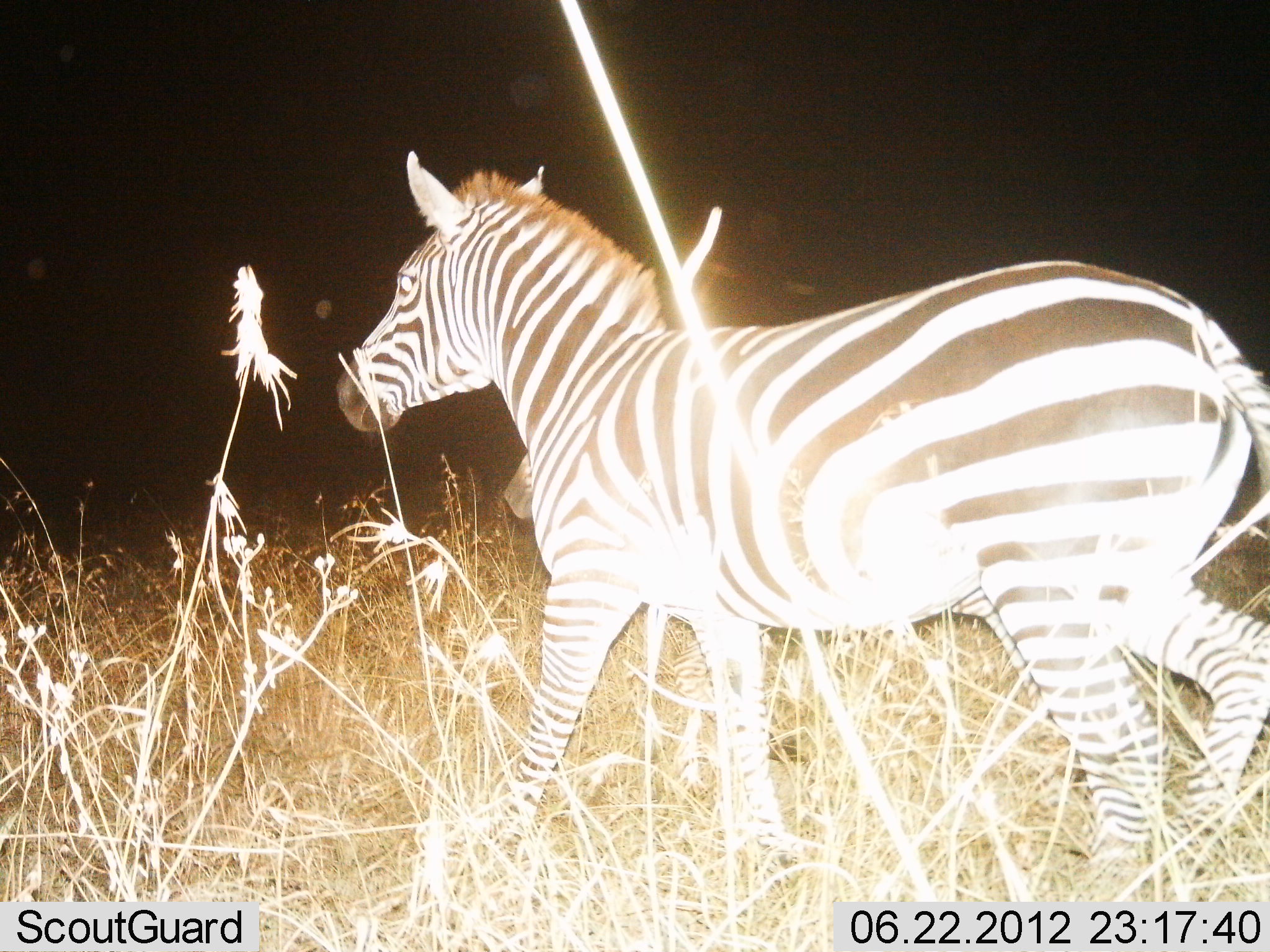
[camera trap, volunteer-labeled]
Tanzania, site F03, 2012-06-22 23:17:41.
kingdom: Animalia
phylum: Chordata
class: Mammalia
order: Perissodactyla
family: Equidae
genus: Equus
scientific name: Equus quagga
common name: plains zebra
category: zebra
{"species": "zebra (plains zebra) (Equus quagga)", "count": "2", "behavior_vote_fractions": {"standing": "10%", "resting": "0%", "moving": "90%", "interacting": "0%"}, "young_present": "0%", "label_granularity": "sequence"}